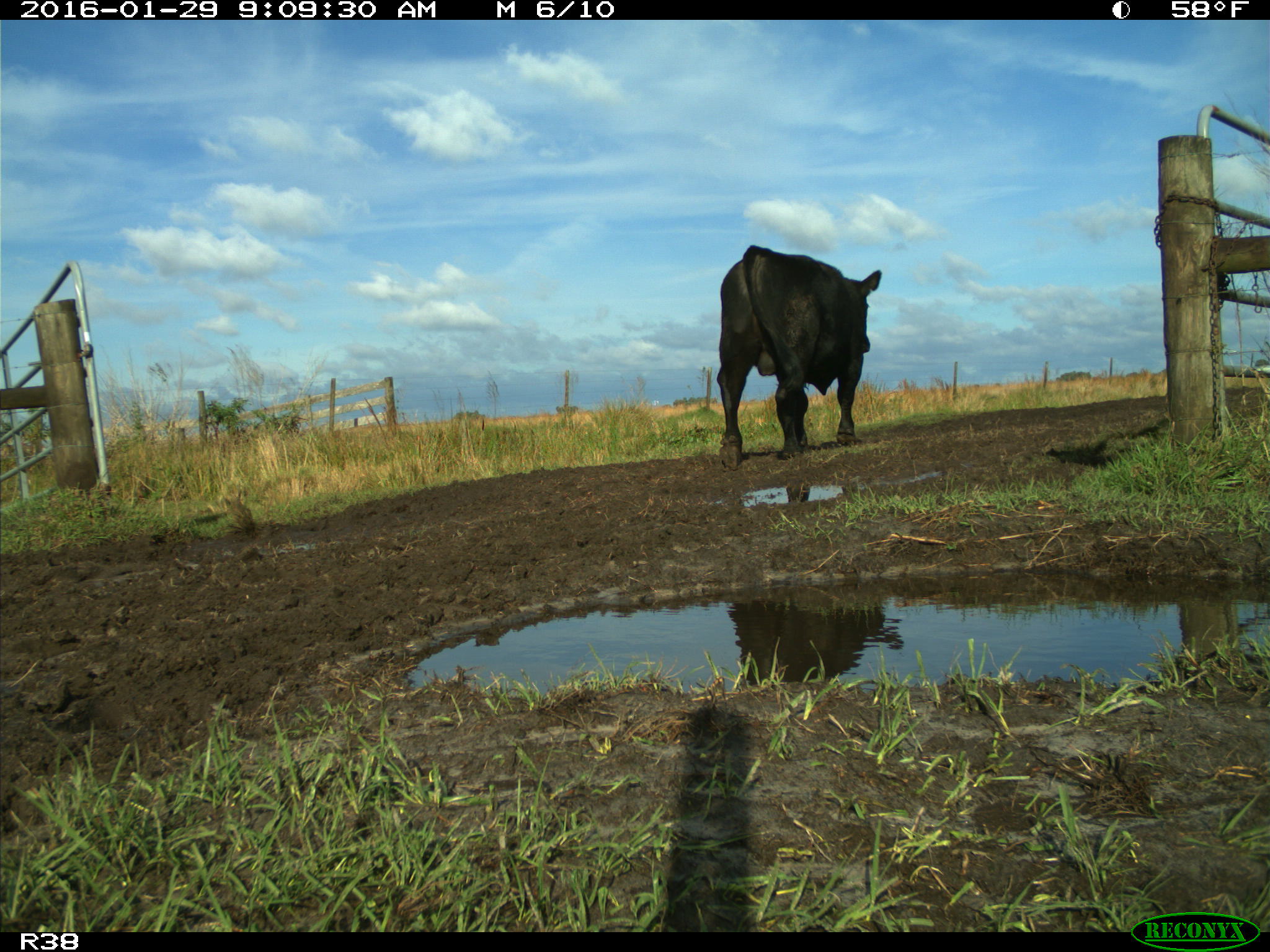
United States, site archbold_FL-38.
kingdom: Animalia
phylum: Chordata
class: Mammalia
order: Artiodactyla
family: Bovidae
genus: Bos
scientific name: Bos taurus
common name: domestic cow